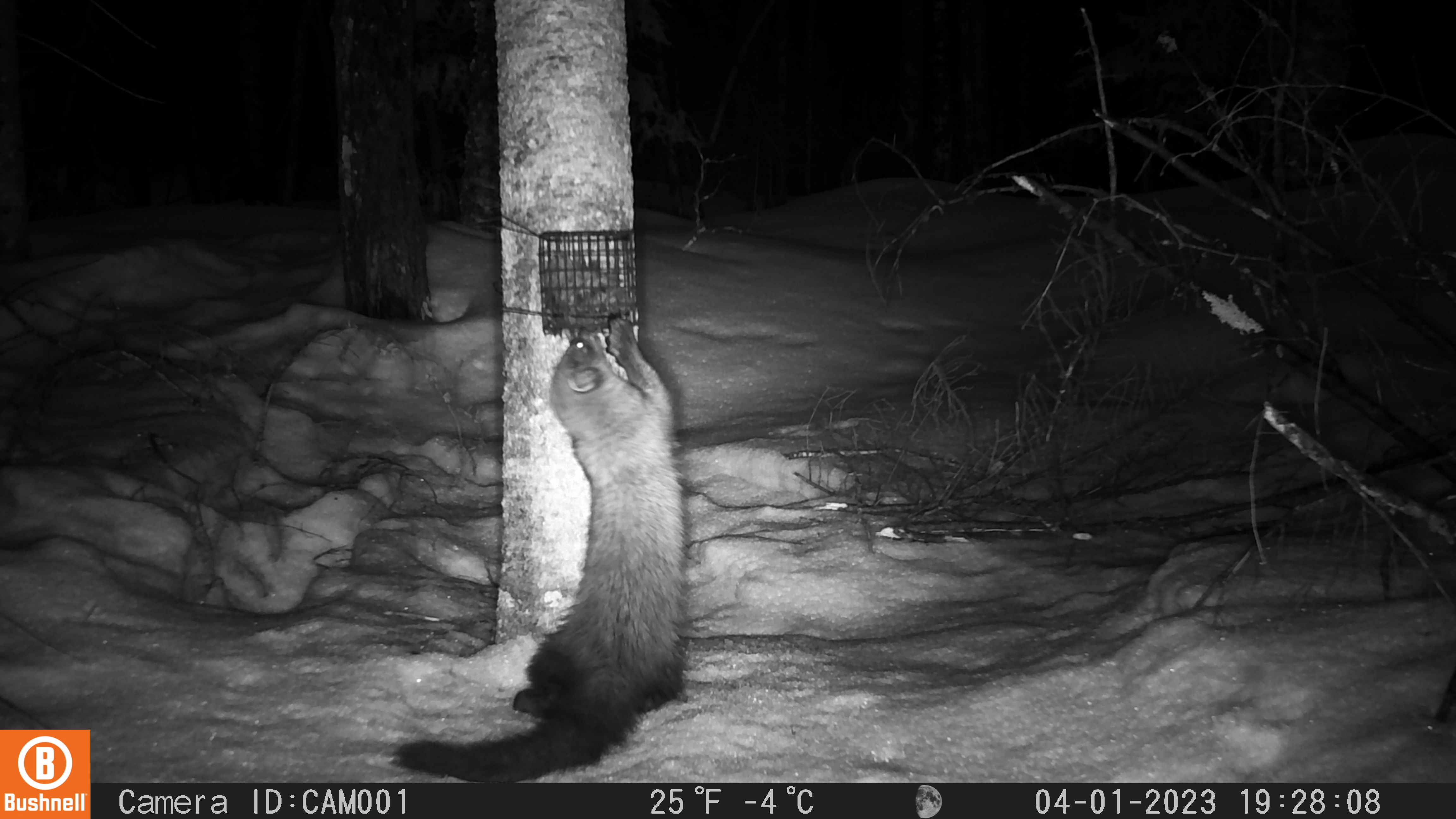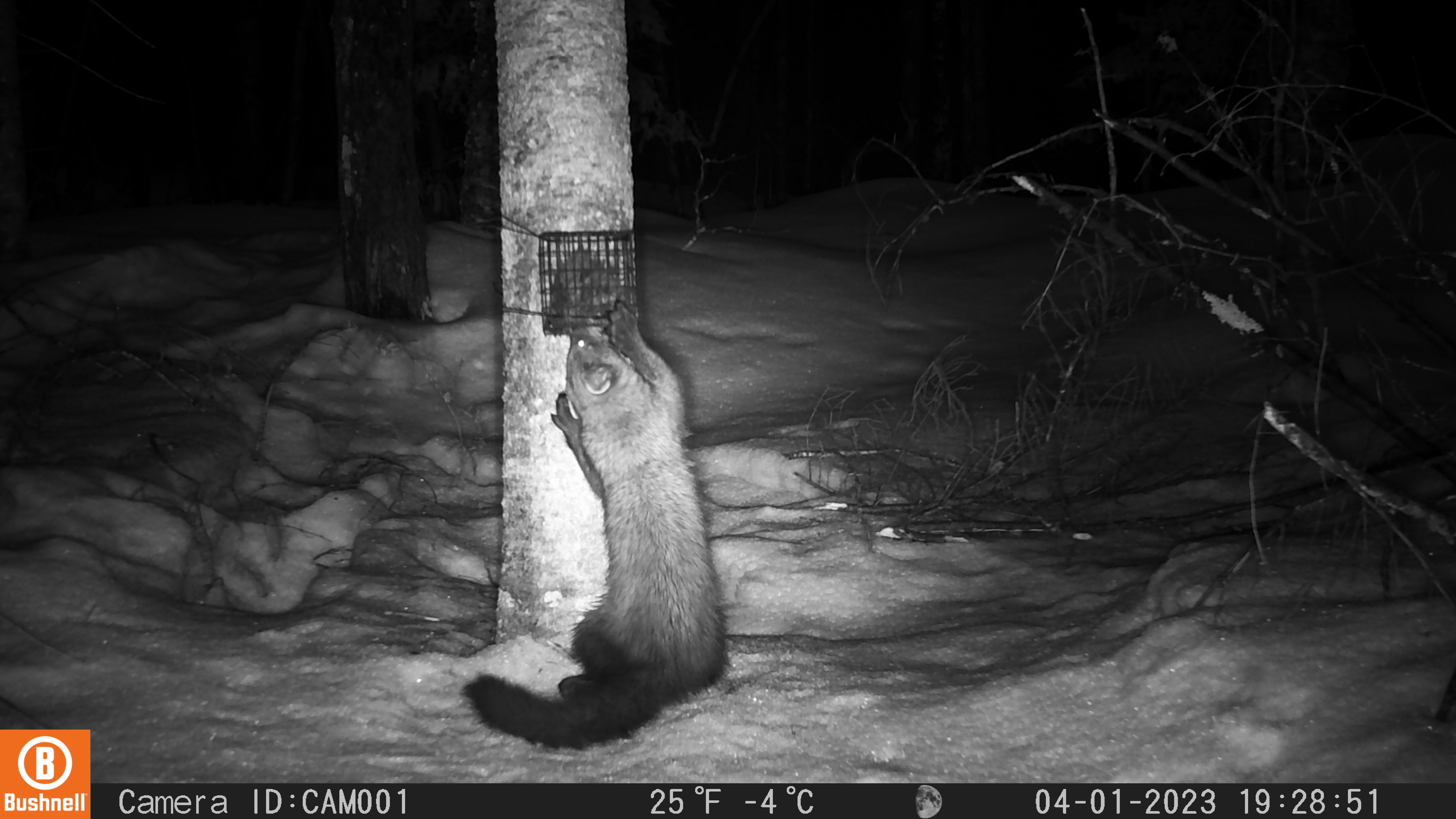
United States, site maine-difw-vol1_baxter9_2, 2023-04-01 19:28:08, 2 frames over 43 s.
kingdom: Animalia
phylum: Chordata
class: Mammalia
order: Carnivora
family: Mustelidae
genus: Pekania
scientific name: Pekania pennanti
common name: fisher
Fisher (Pekania pennanti).